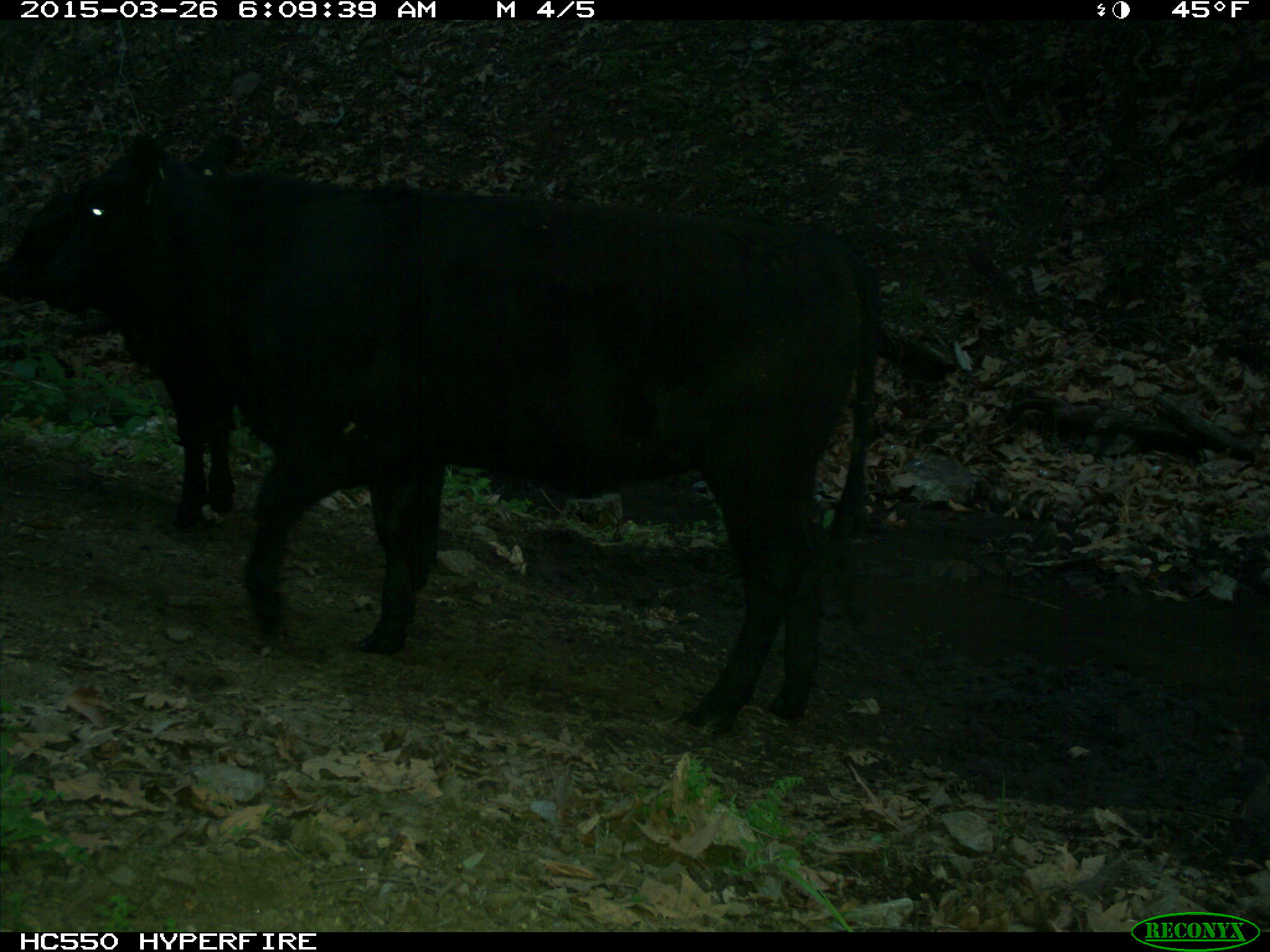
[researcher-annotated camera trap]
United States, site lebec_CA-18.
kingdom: Animalia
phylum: Chordata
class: Mammalia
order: Artiodactyla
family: Bovidae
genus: Bos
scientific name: Bos taurus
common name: domestic cow